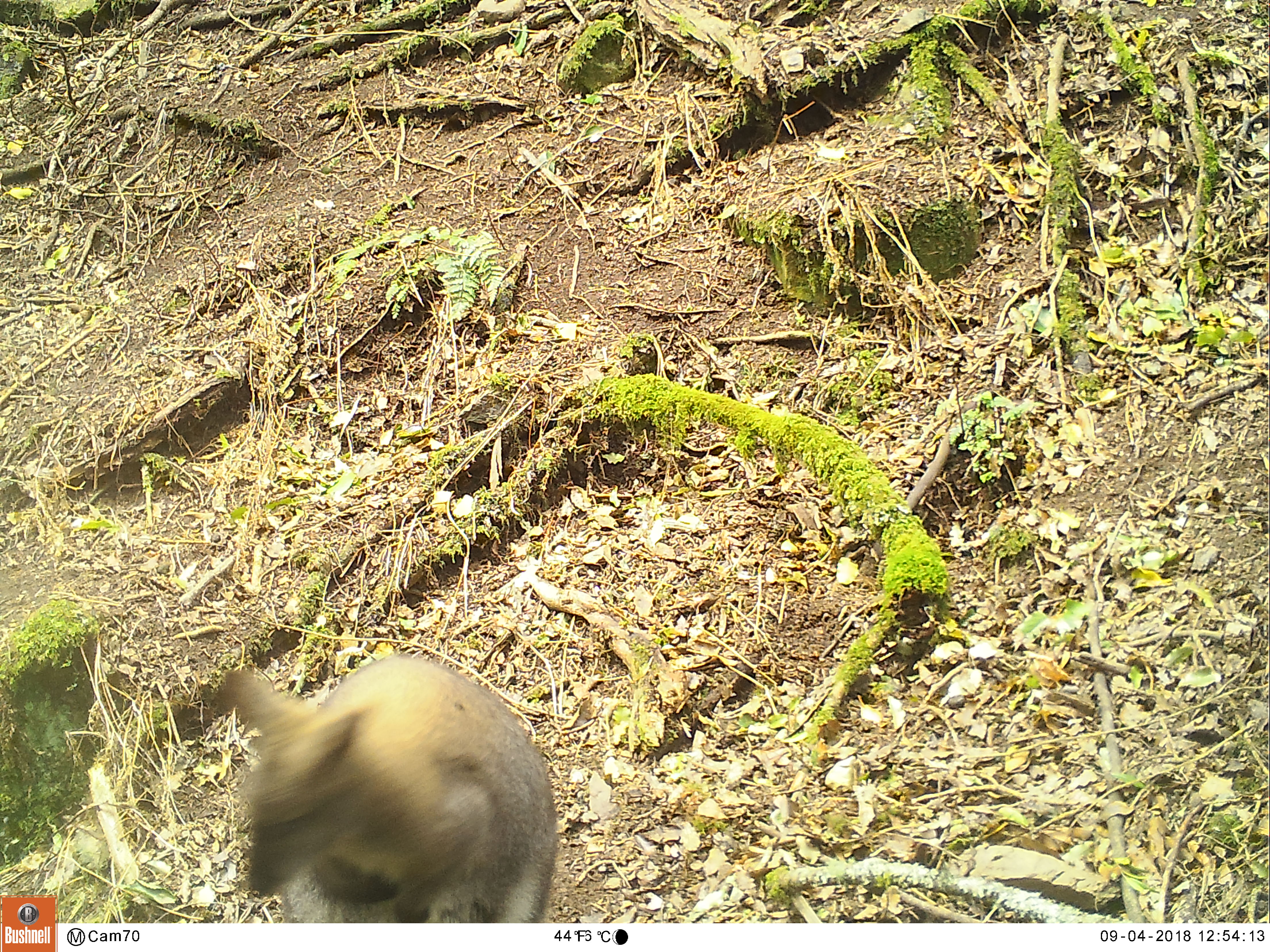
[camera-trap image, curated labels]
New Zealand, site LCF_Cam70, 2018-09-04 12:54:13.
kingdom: Animalia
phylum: Chordata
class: Mammalia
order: Diprotodontia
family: Macropodidae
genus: Notamacropus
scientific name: Notamacropus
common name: wallaby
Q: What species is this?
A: Wallaby (Notamacropus).